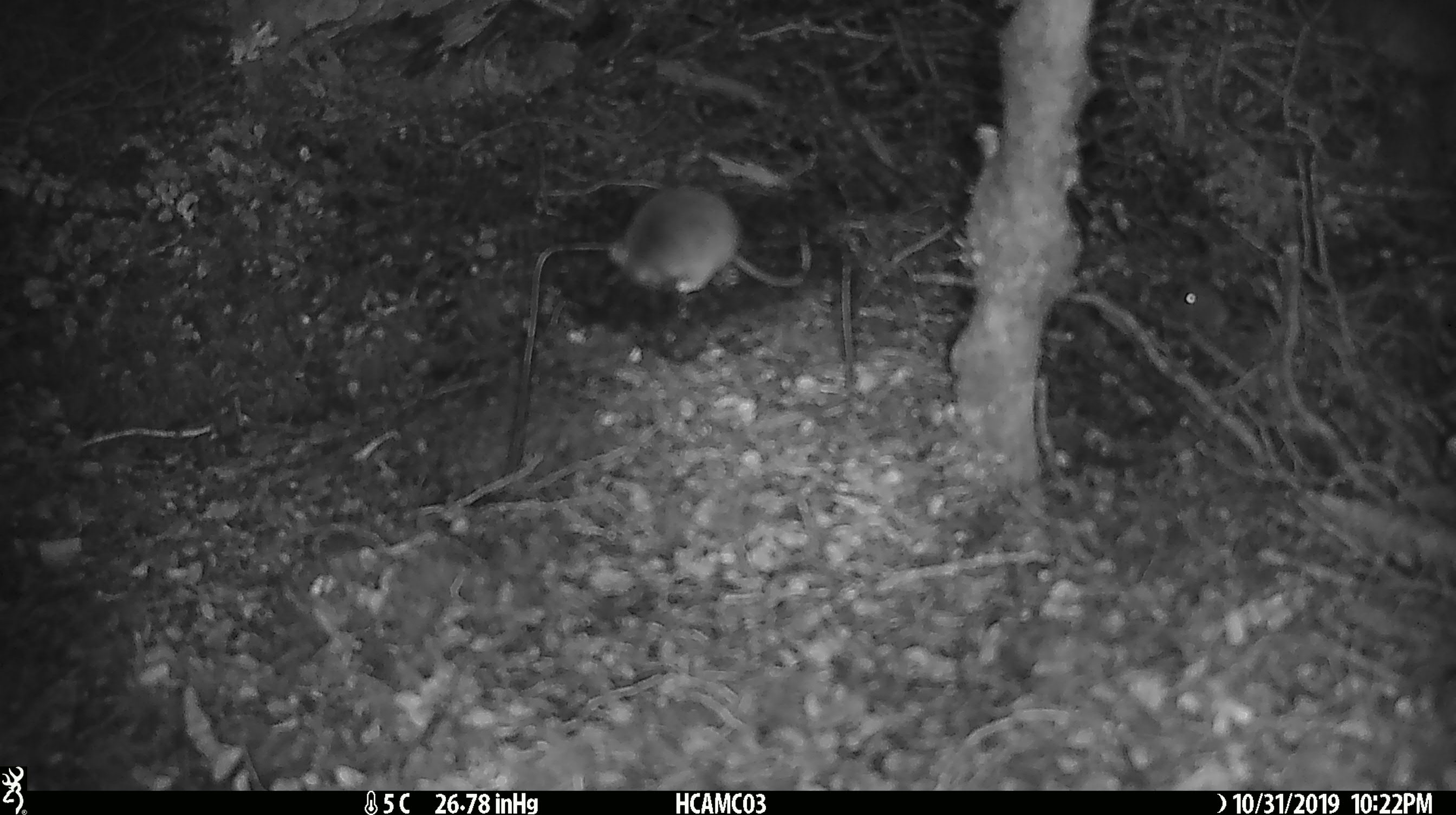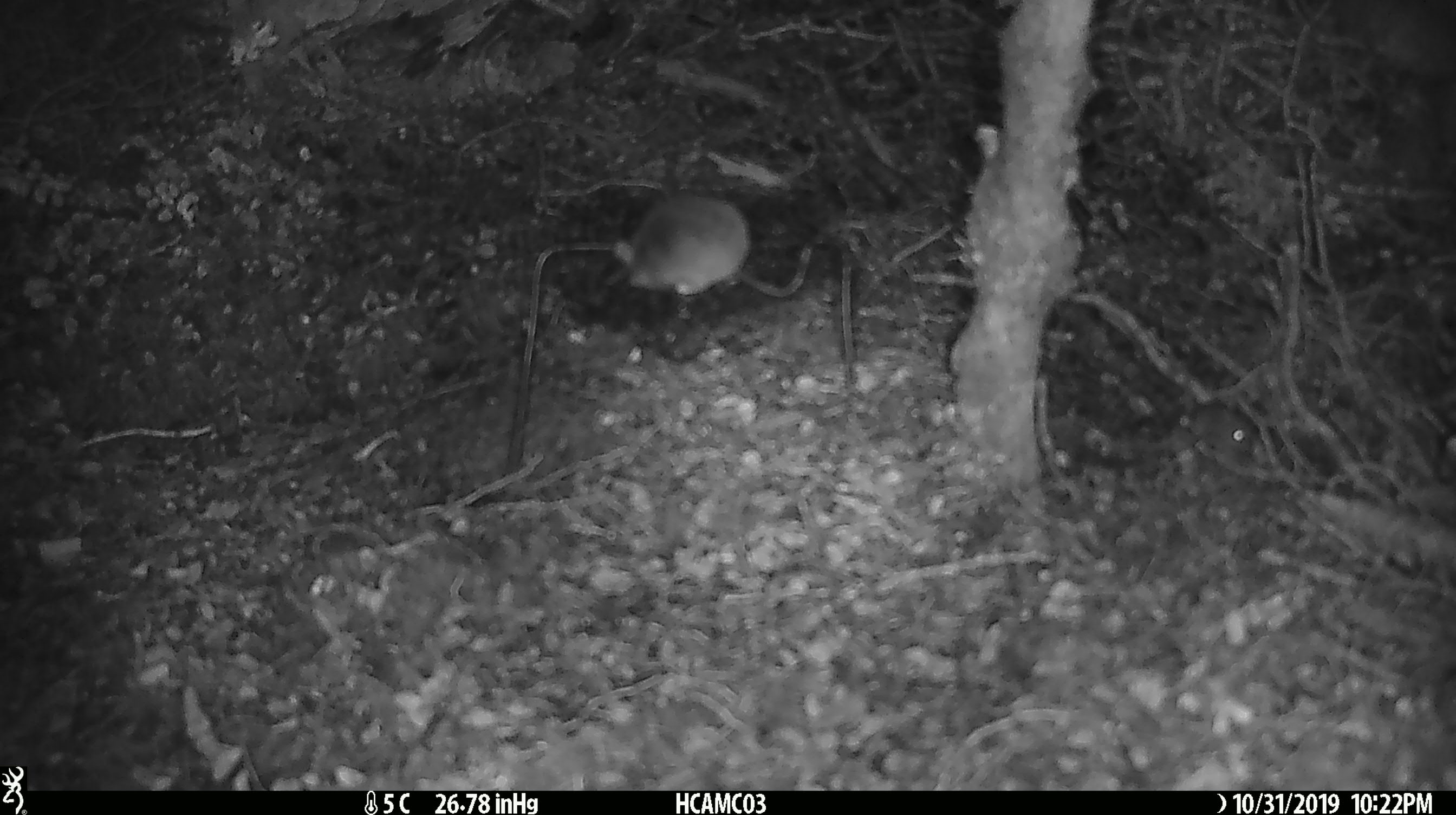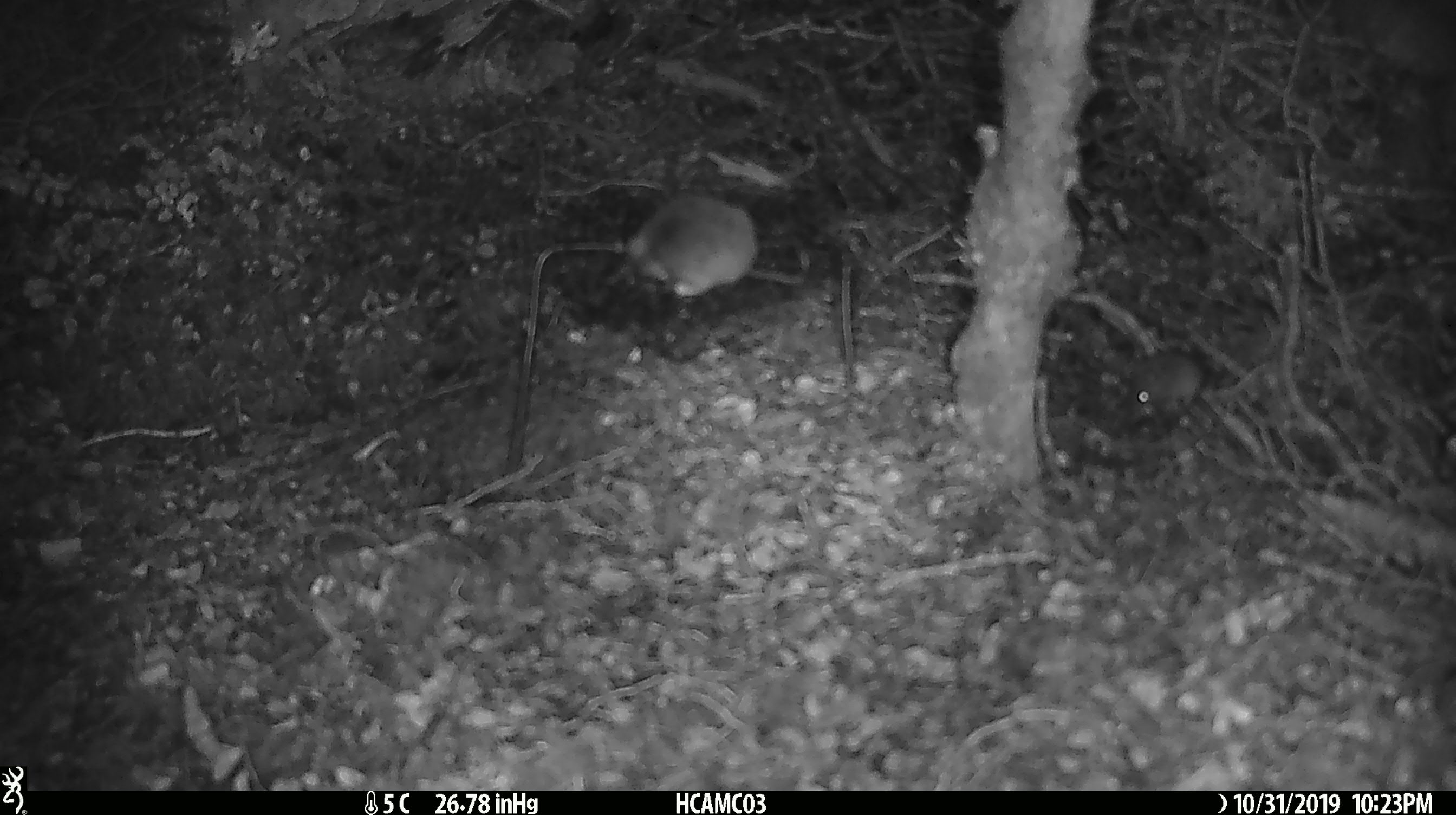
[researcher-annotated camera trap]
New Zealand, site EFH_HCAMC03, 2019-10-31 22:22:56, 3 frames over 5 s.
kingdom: Animalia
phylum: Chordata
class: Mammalia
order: Rodentia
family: Muridae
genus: Mus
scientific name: Mus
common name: mouse